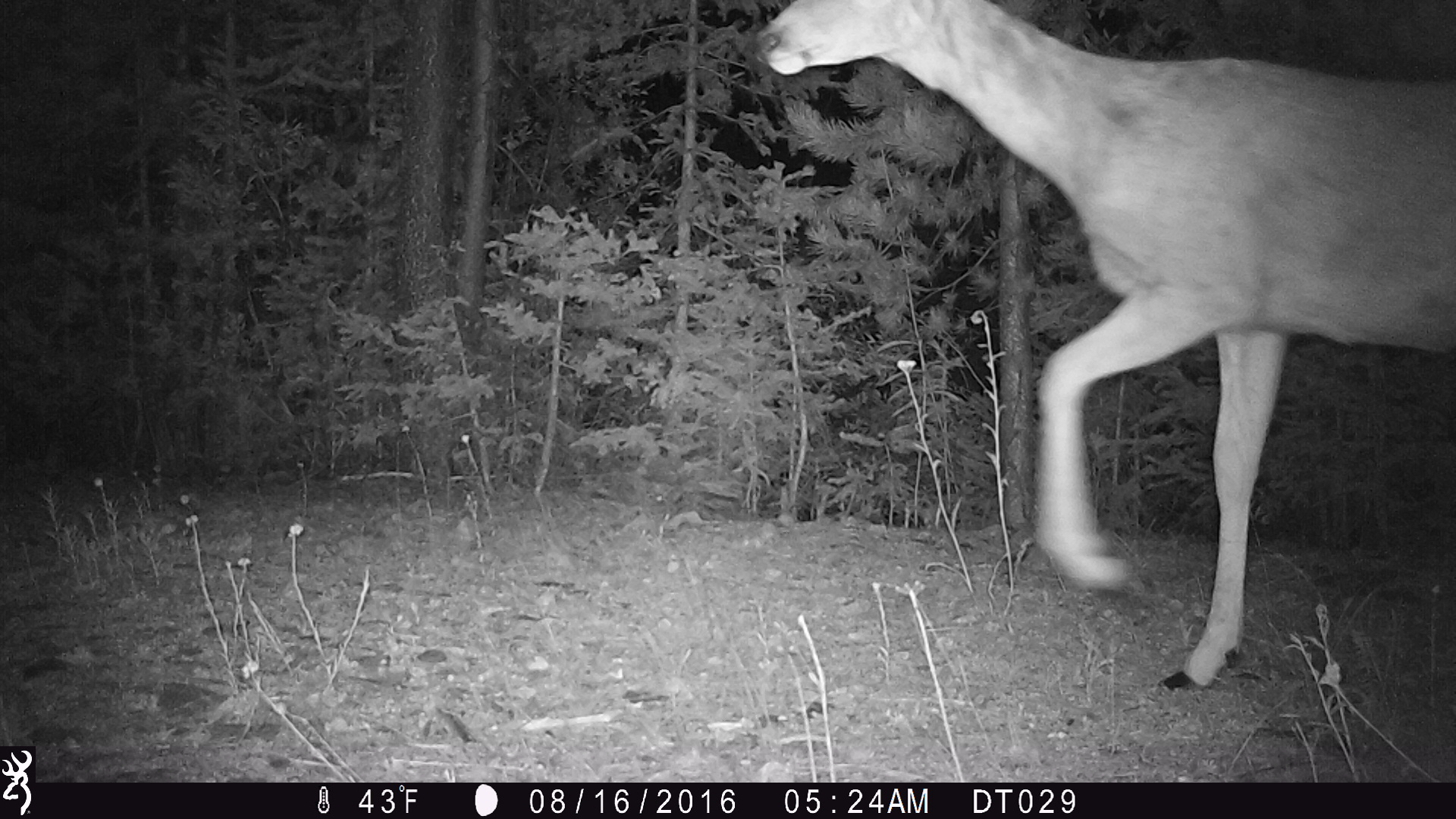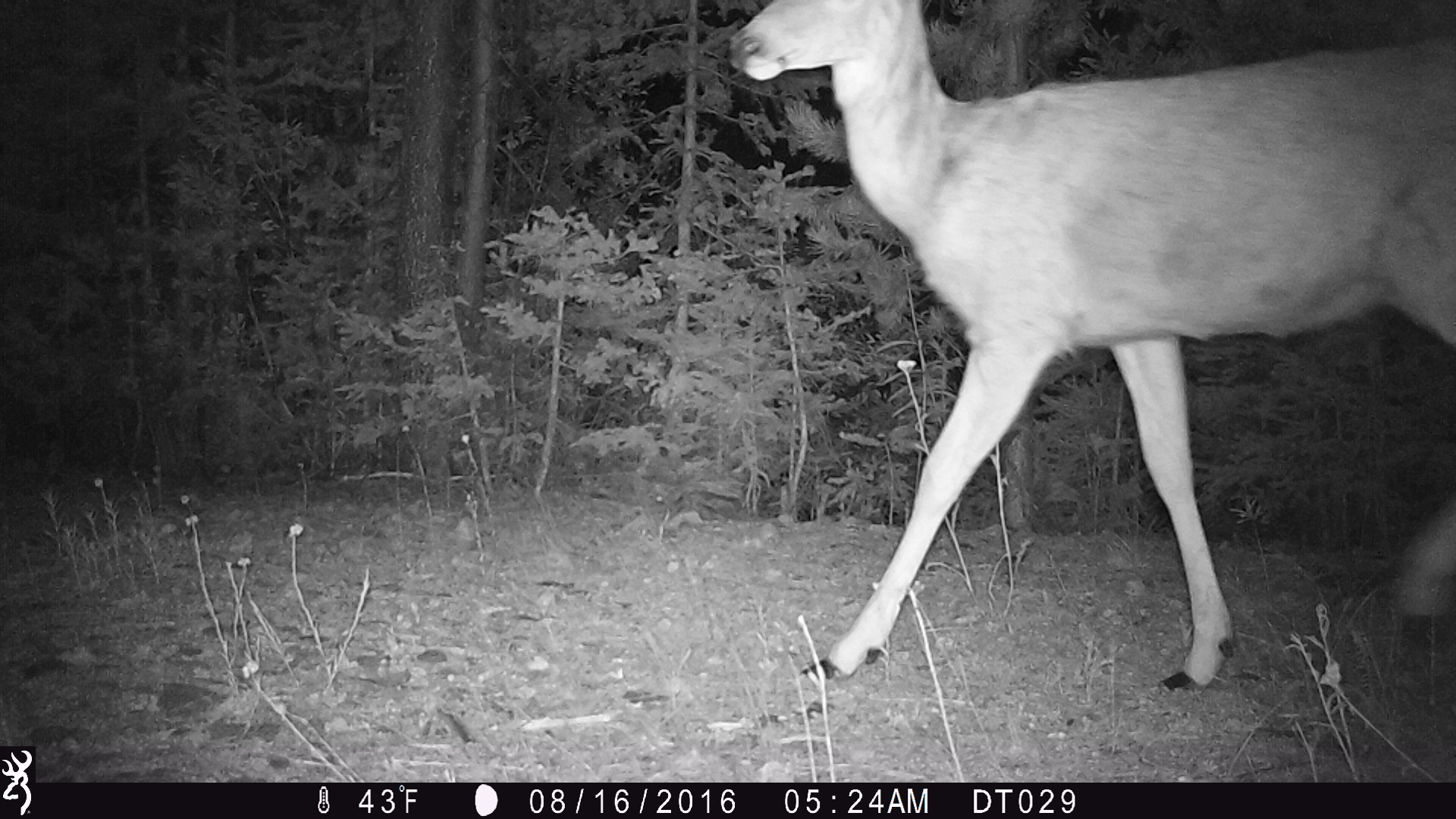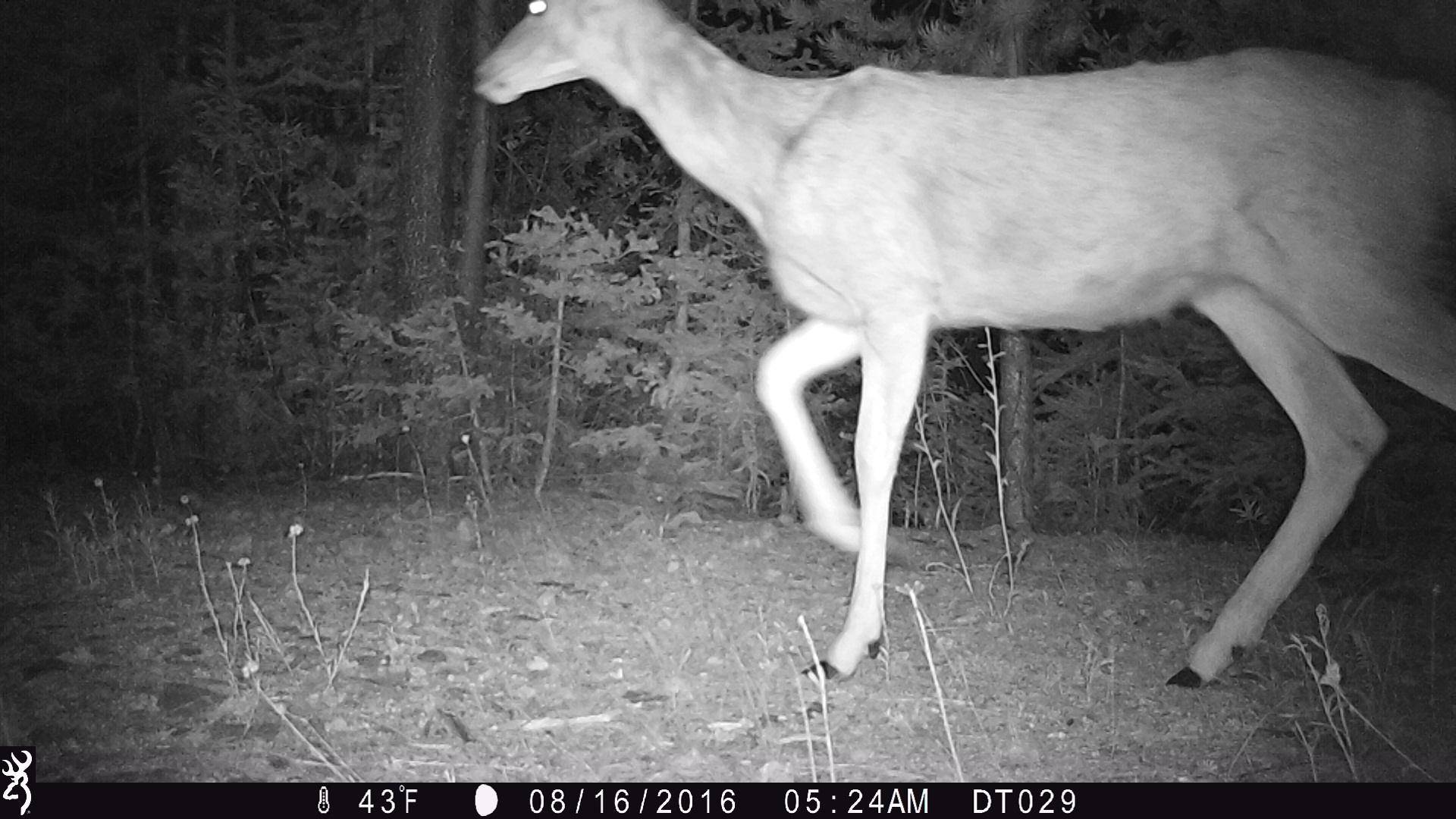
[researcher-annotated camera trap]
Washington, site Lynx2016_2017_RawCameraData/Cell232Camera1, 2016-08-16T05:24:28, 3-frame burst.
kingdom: Animalia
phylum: Chordata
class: Mammalia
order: Artiodactyla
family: Cervidae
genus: Odocoileus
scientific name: Odocoileus hemionus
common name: mule deer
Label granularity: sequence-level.